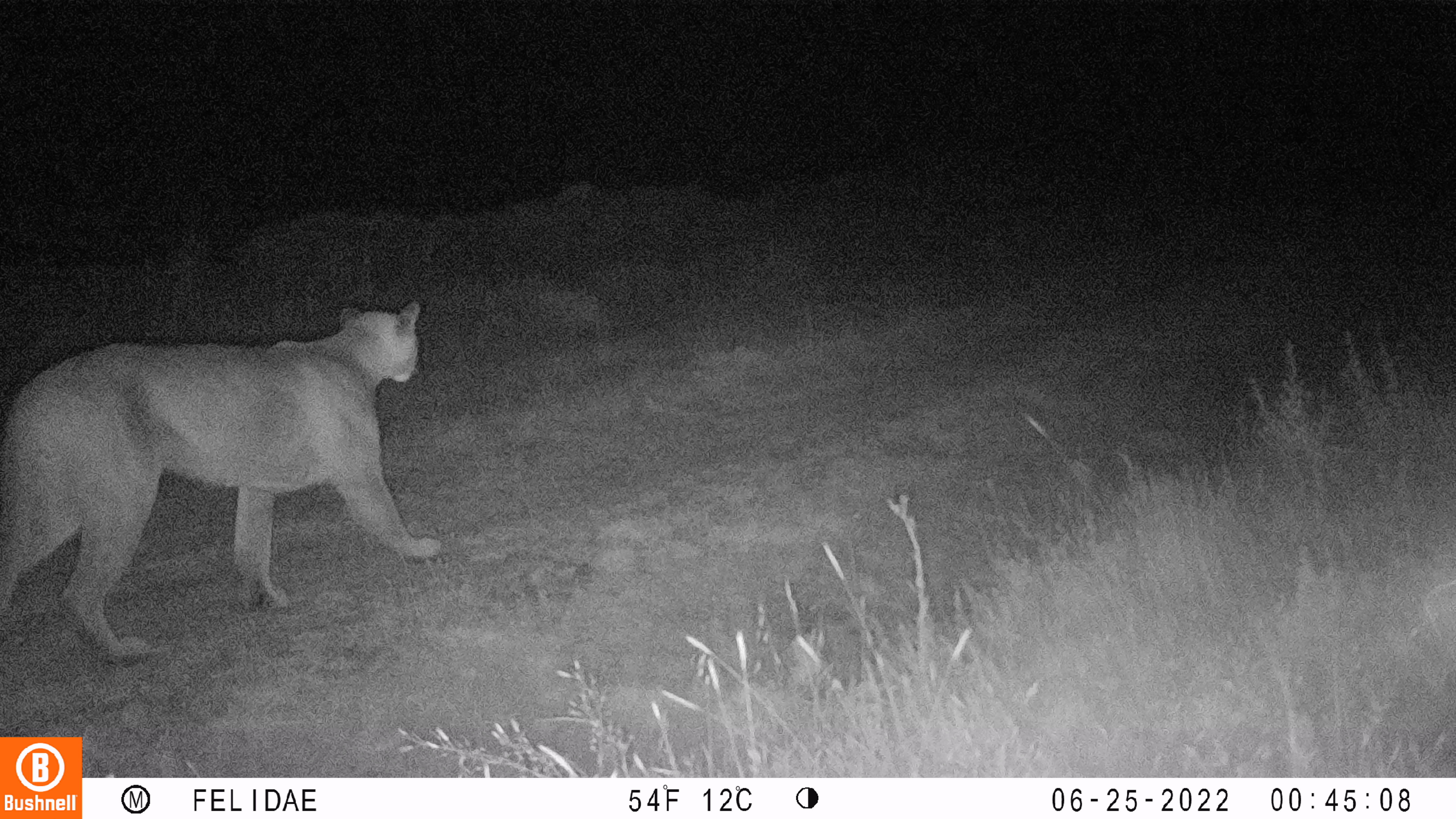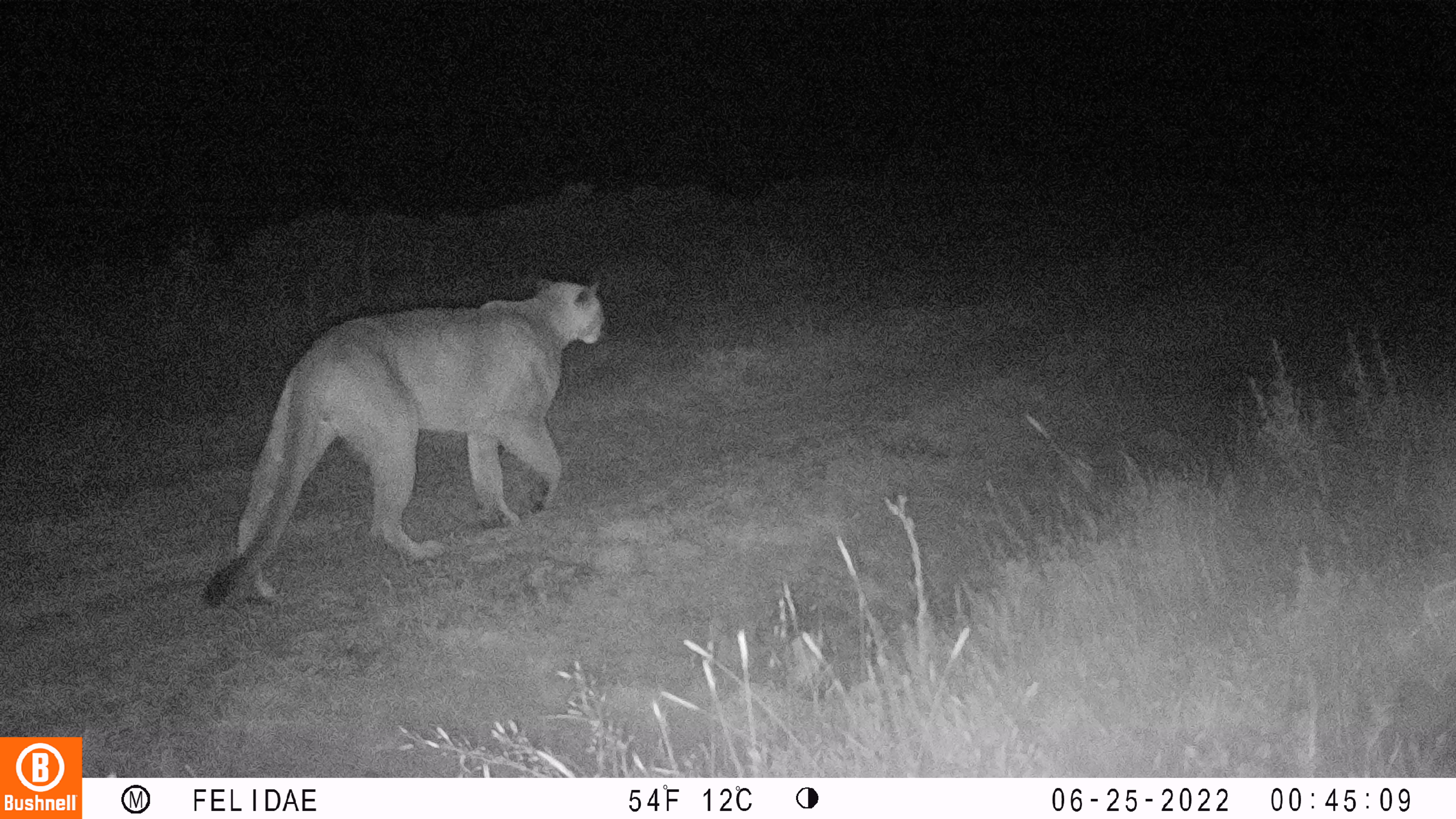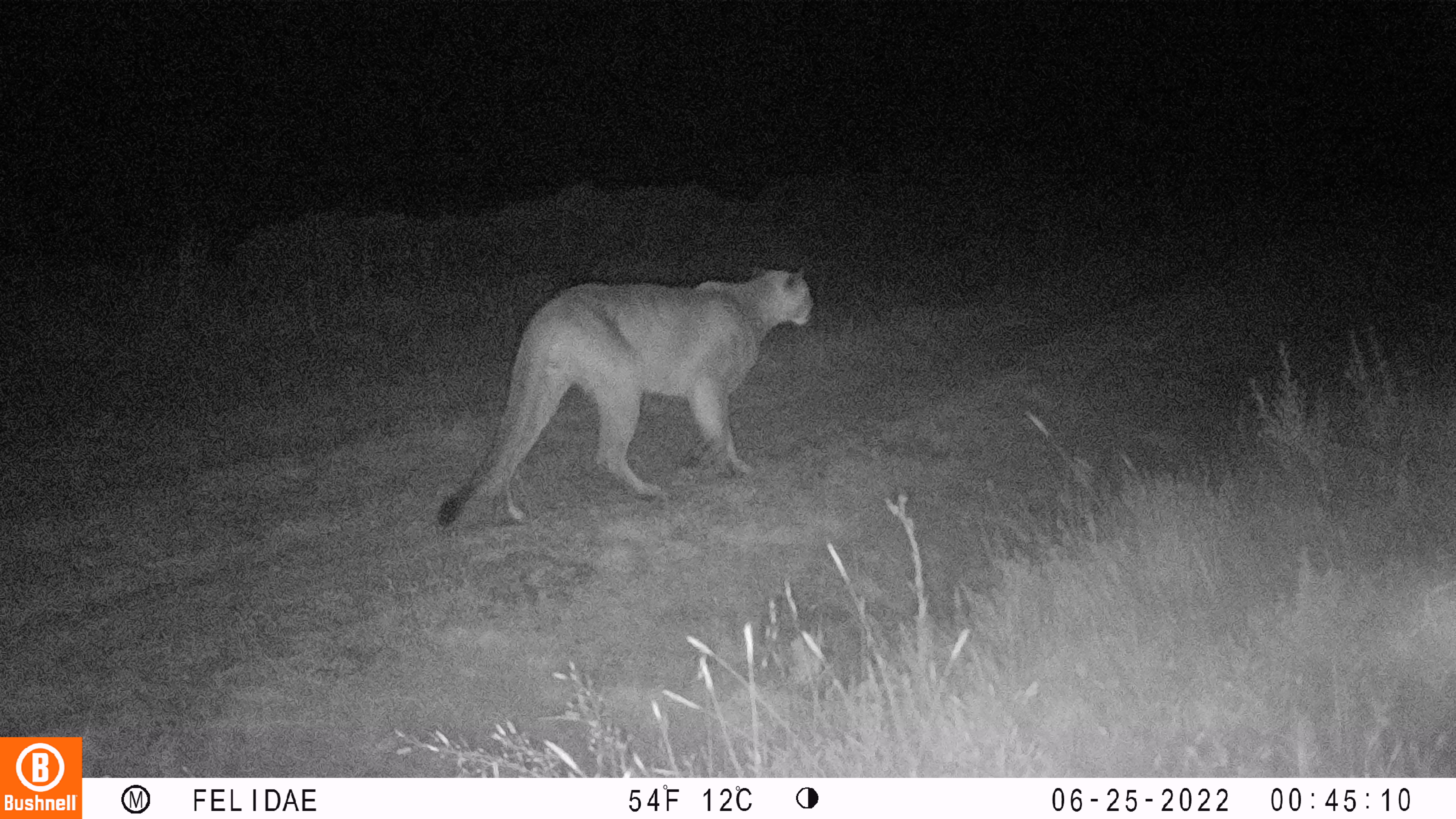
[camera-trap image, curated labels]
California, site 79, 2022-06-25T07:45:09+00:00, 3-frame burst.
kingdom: Animalia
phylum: Chordata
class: Mammalia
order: Carnivora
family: Felidae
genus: Puma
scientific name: Puma concolor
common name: puma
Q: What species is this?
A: Puma (Puma concolor).